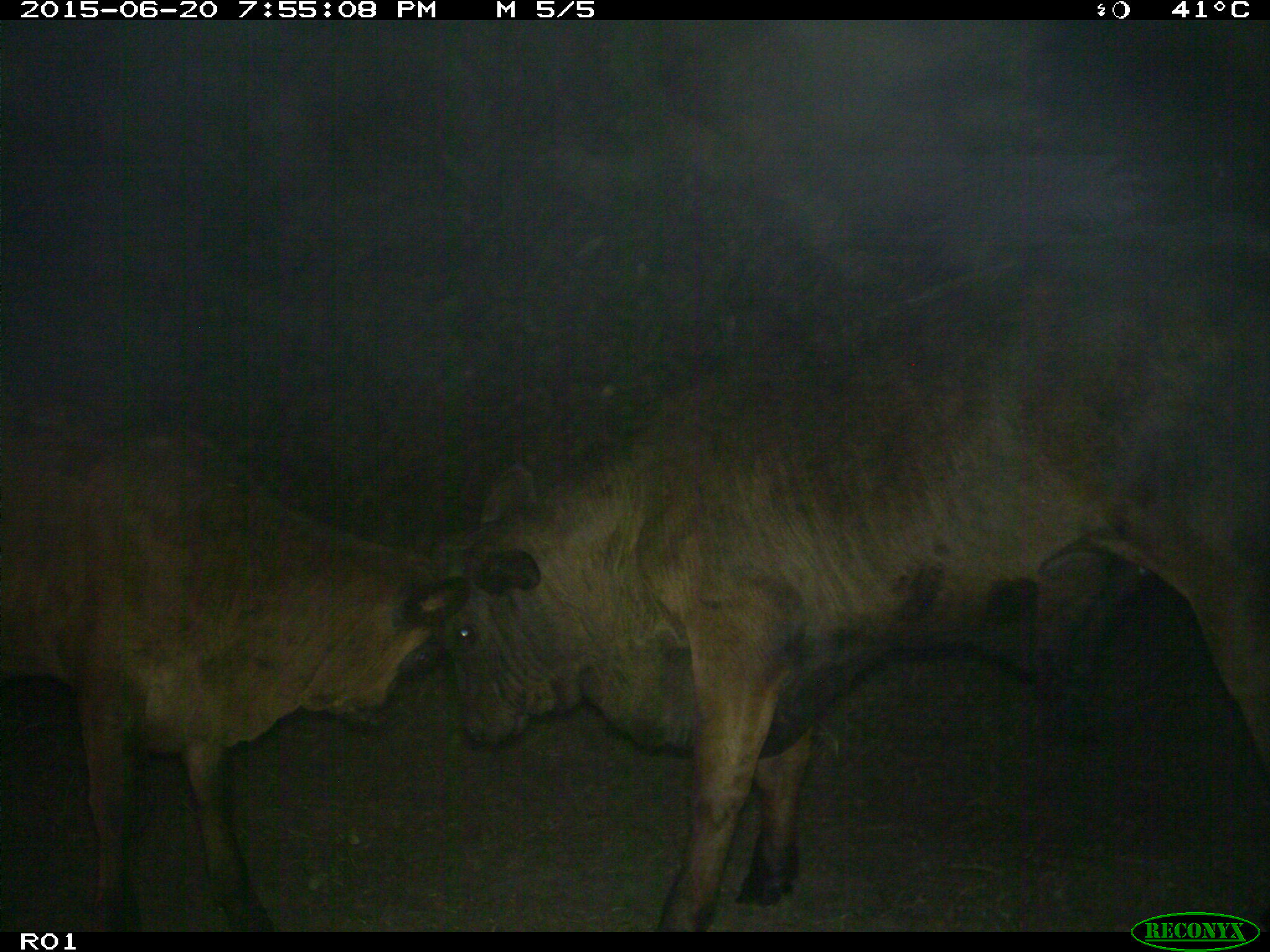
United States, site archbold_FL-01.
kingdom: Animalia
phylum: Chordata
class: Mammalia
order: Artiodactyla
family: Bovidae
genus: Bos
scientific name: Bos taurus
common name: domestic cow